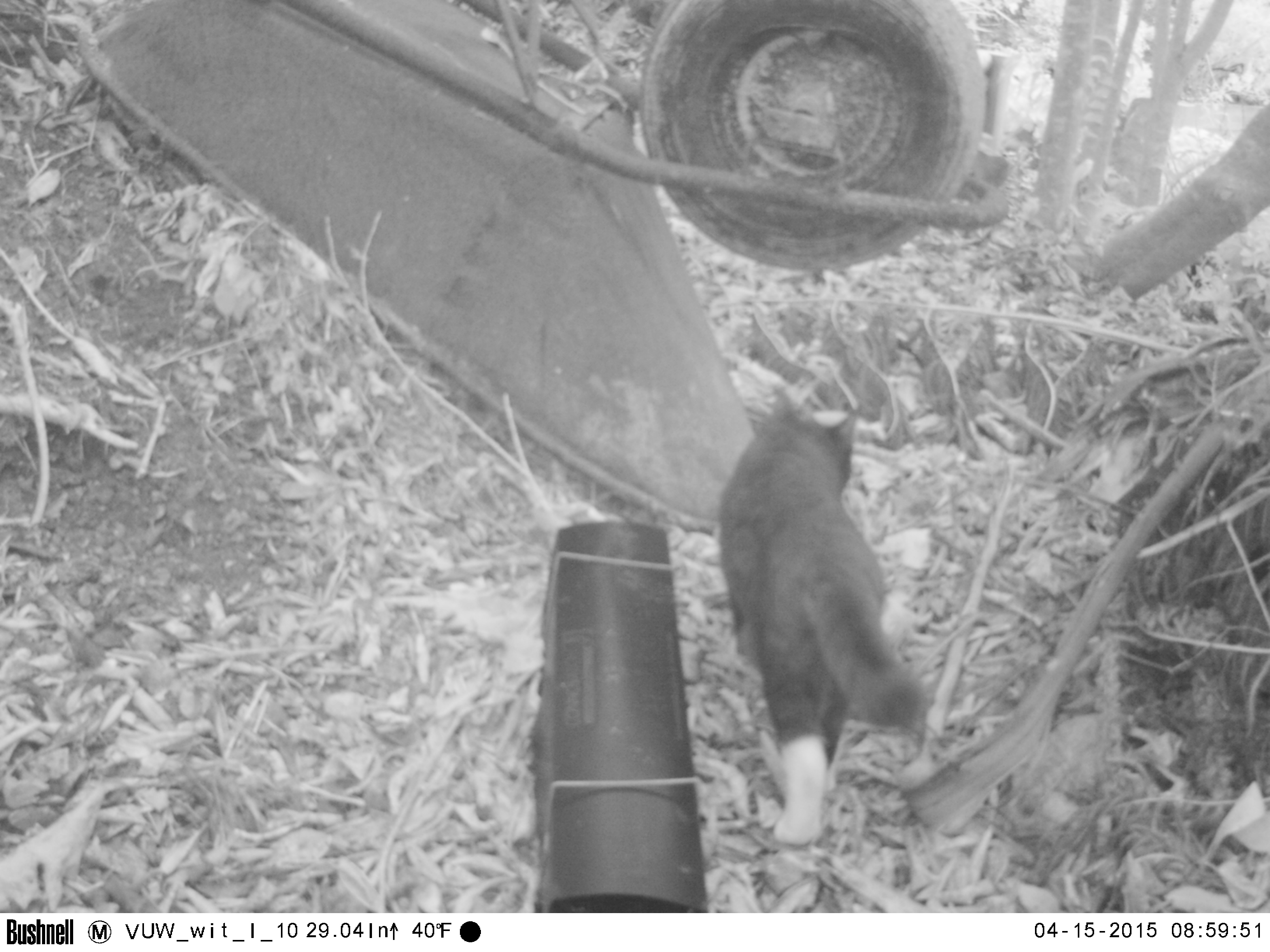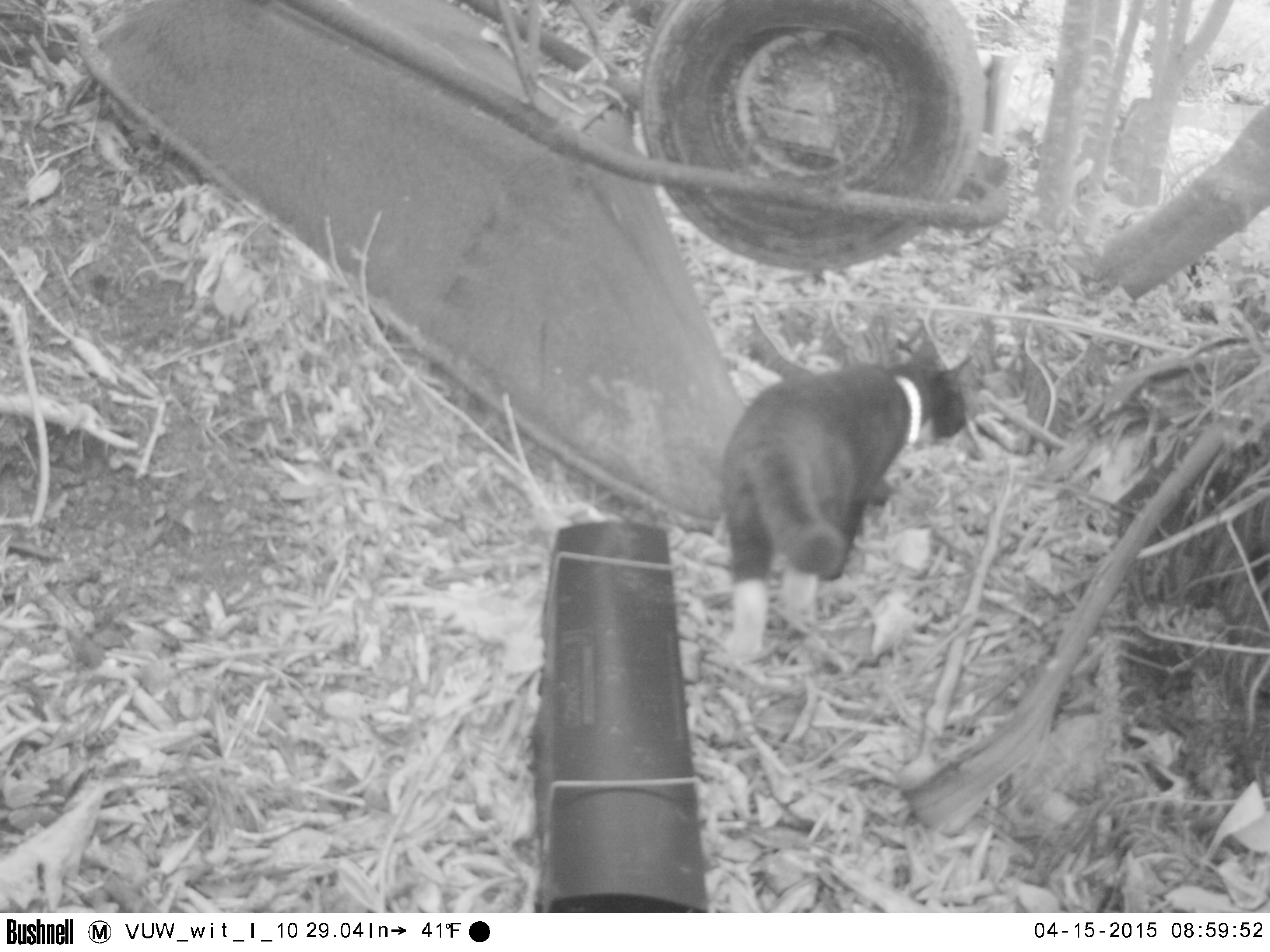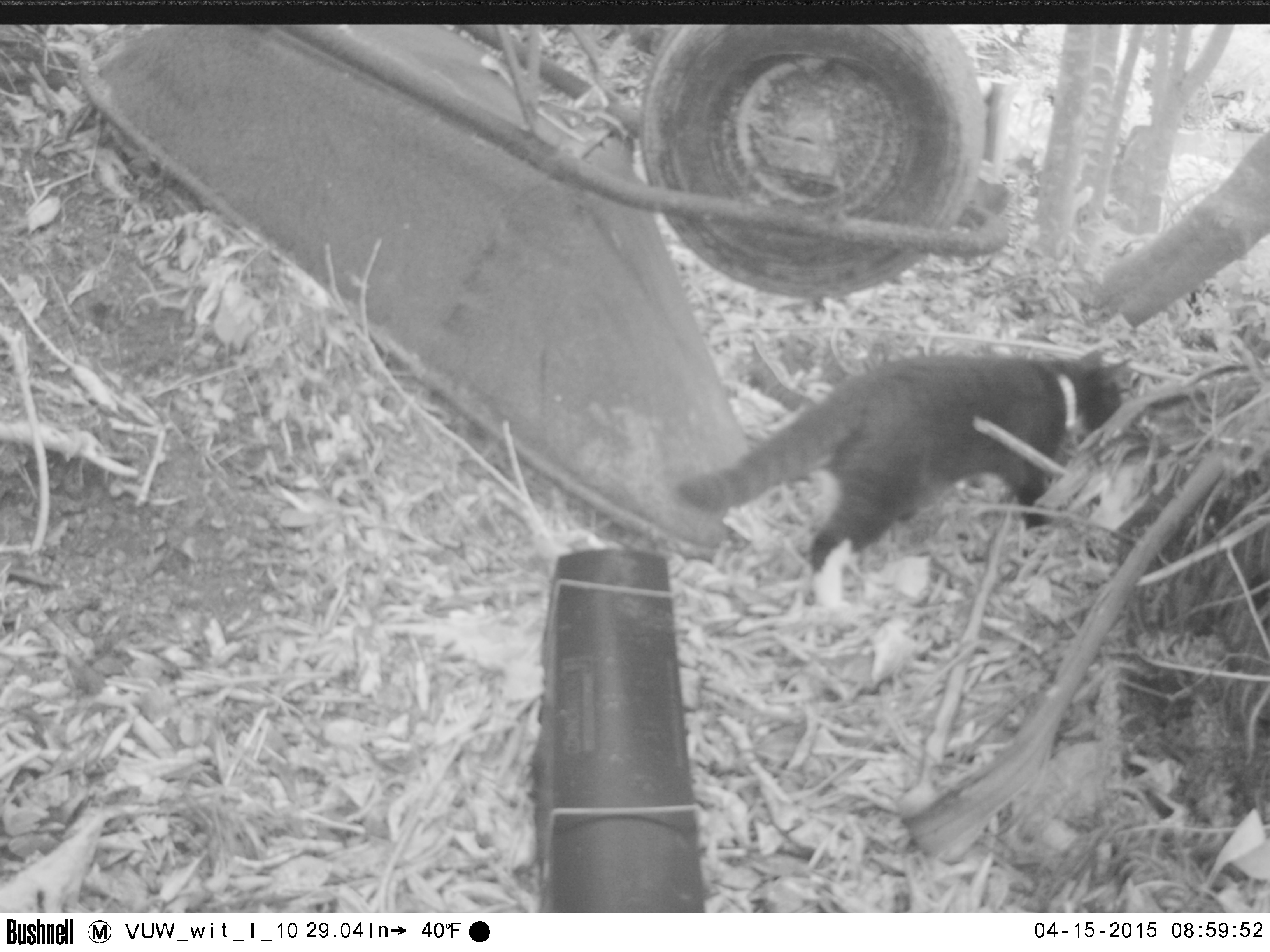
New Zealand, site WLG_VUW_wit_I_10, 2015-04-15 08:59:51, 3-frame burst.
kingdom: Animalia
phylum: Chordata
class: Mammalia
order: Carnivora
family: Felidae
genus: Felis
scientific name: Felis catus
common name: domestic cat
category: cat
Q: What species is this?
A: Cat (domestic cat) (Felis catus).